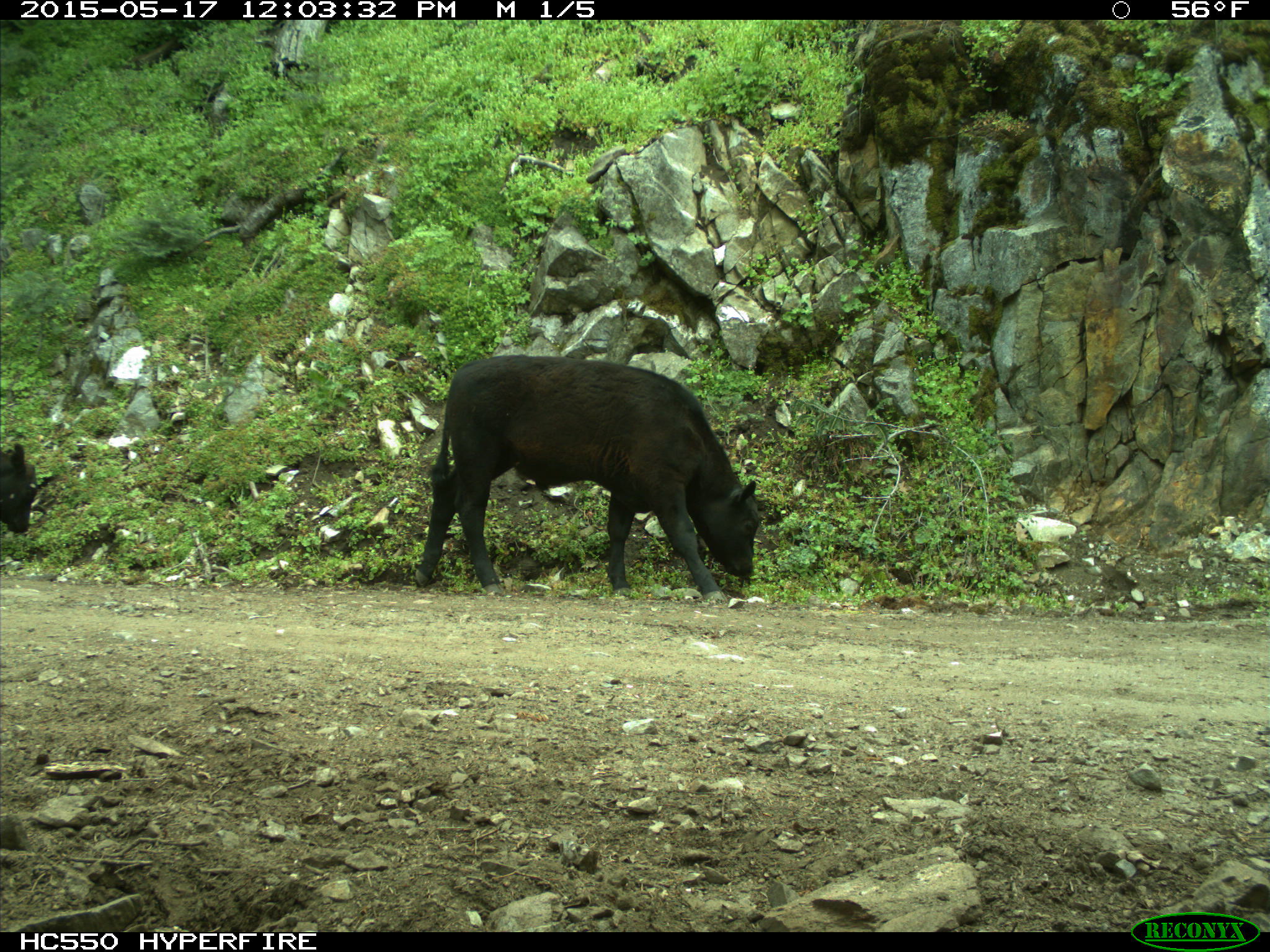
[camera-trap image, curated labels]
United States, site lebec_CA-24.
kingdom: Animalia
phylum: Chordata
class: Mammalia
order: Artiodactyla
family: Bovidae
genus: Bos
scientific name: Bos taurus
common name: domestic cow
Bos taurus (domestic cow).